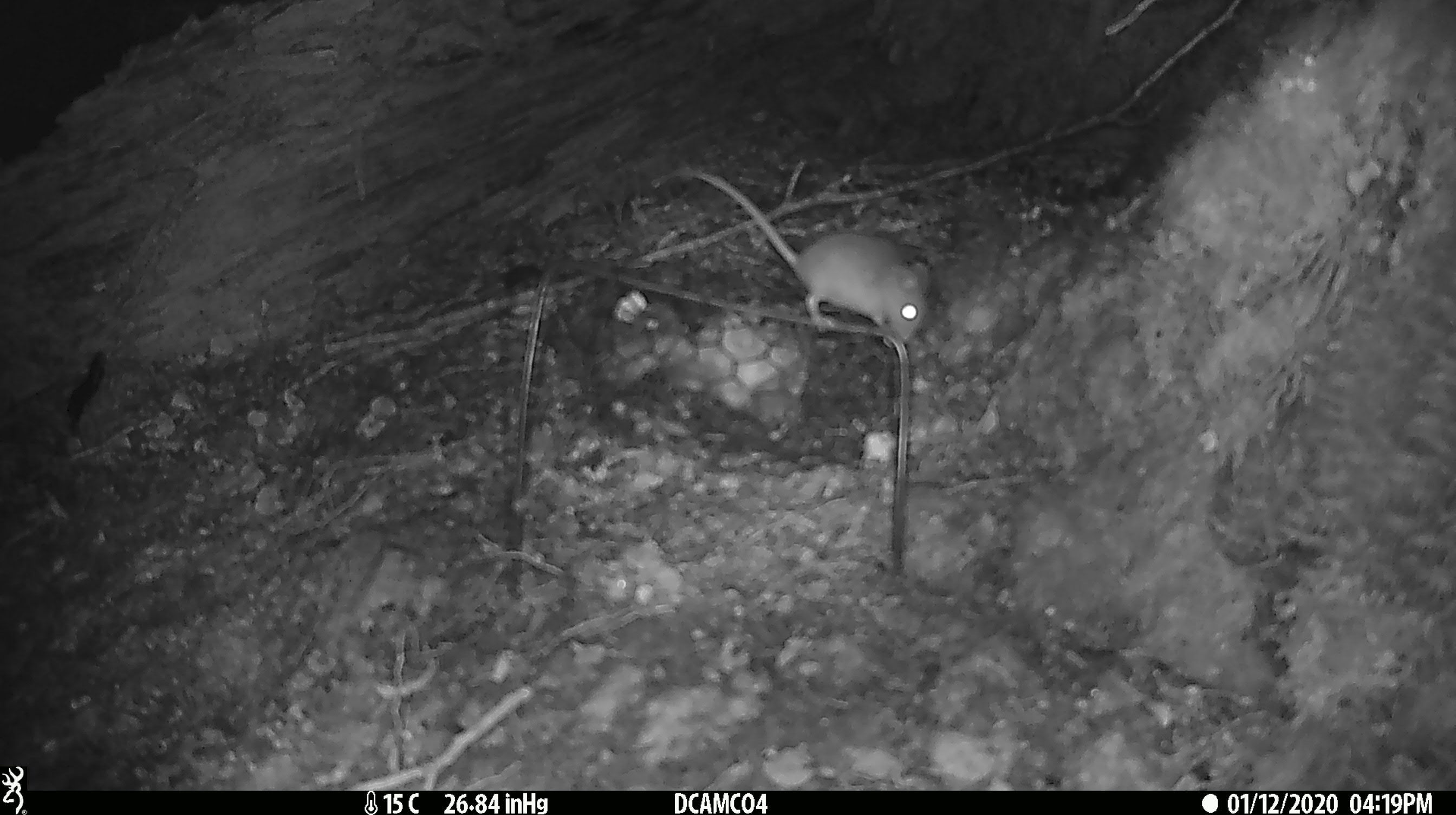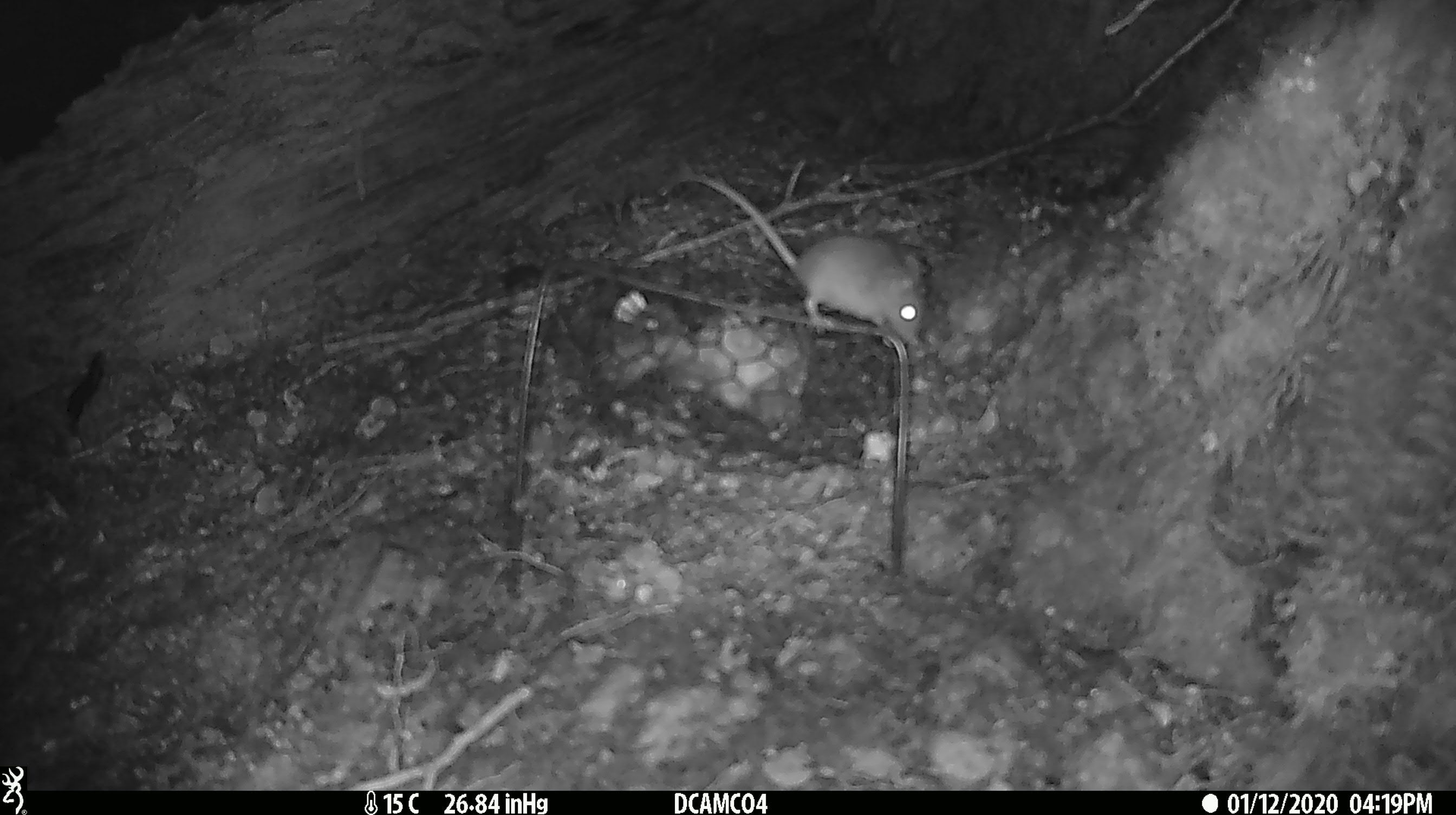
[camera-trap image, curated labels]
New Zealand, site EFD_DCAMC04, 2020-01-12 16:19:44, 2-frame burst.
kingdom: Animalia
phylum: Chordata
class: Mammalia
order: Rodentia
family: Muridae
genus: Mus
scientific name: Mus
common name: mouse